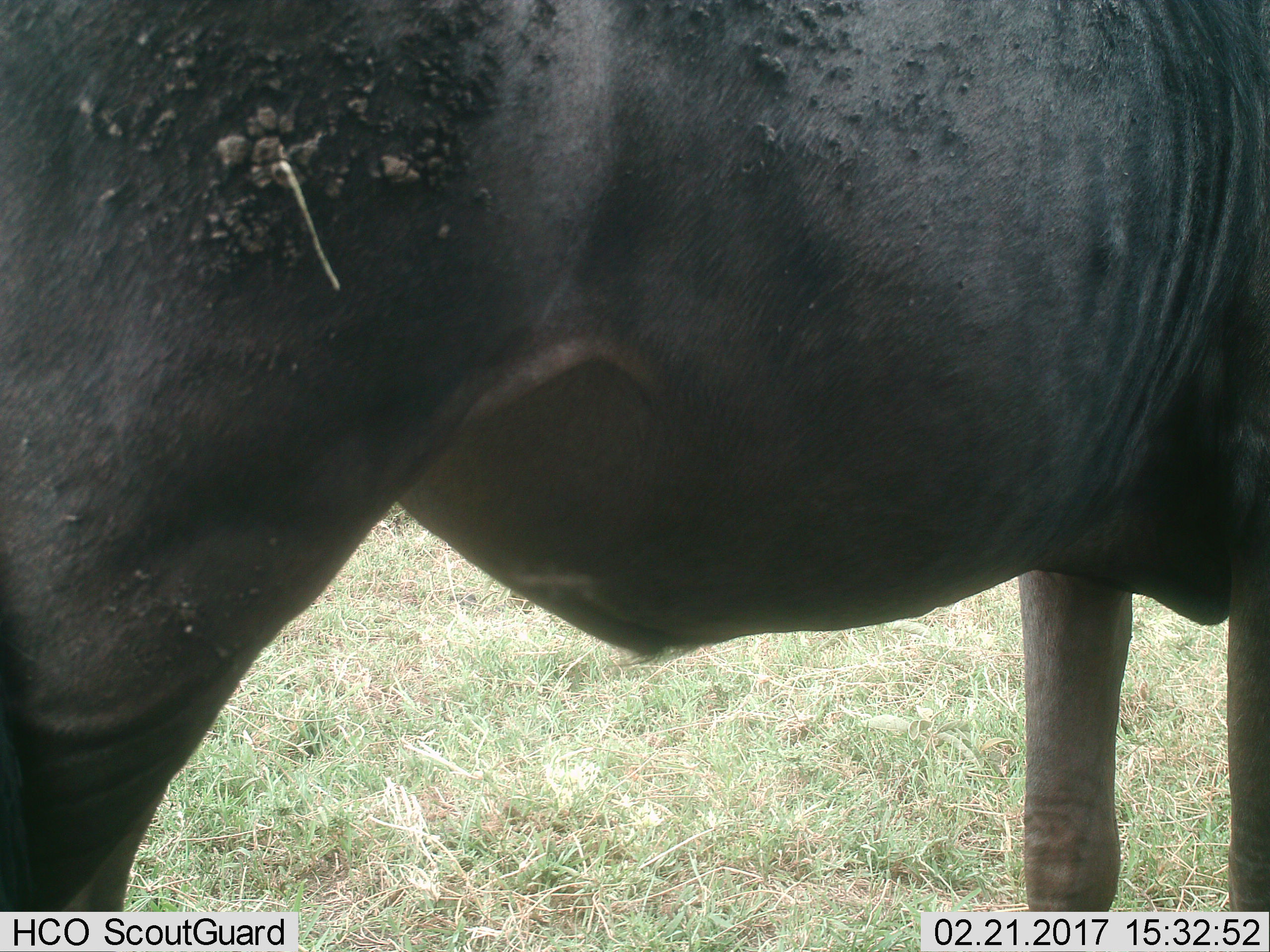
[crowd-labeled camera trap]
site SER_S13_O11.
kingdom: Animalia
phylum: Chordata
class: Mammalia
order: Artiodactyla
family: Bovidae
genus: Connochaetes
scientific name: Connochaetes taurinus taurinus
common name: blue wildebeest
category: wildebeestblue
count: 1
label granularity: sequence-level